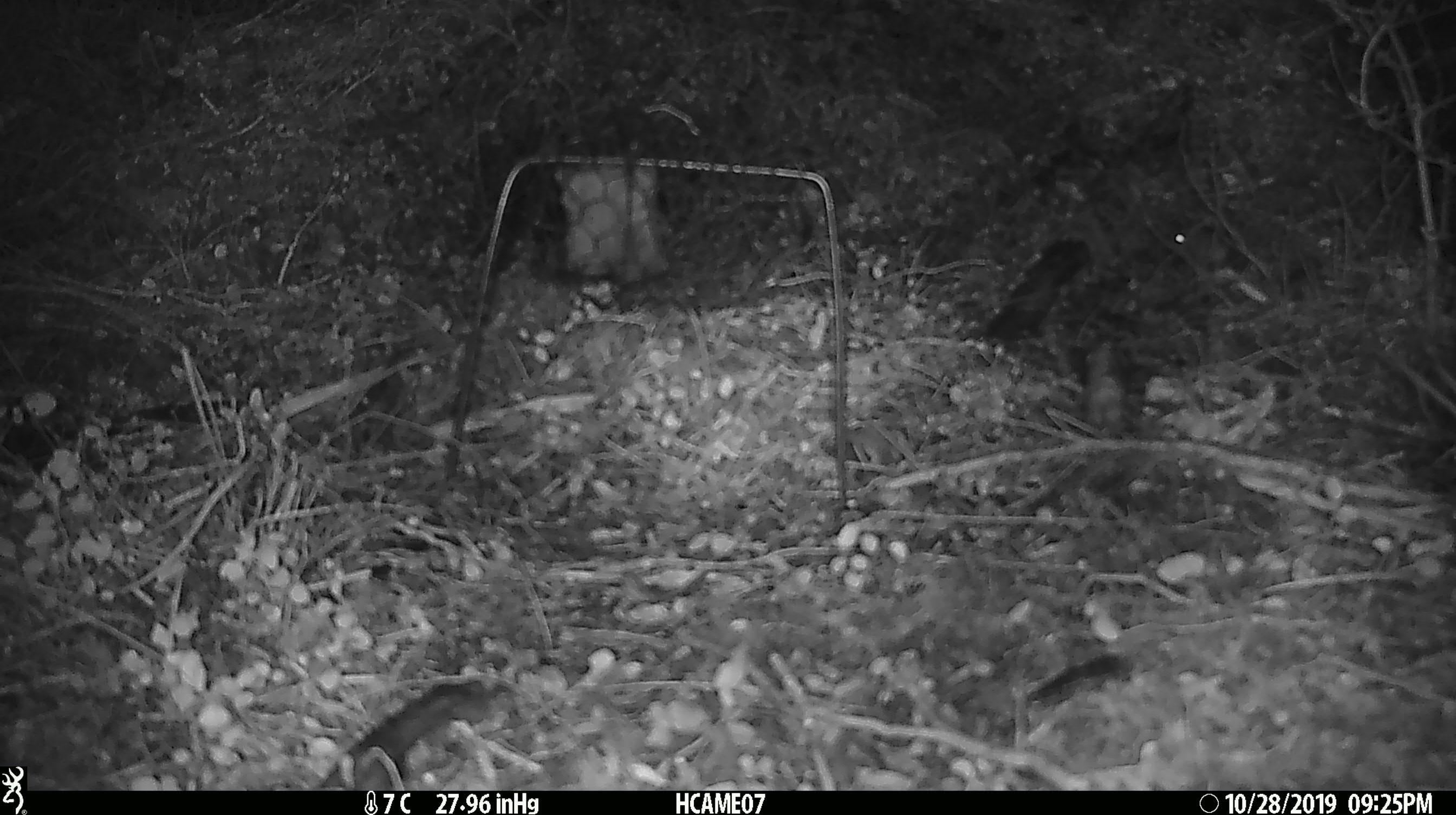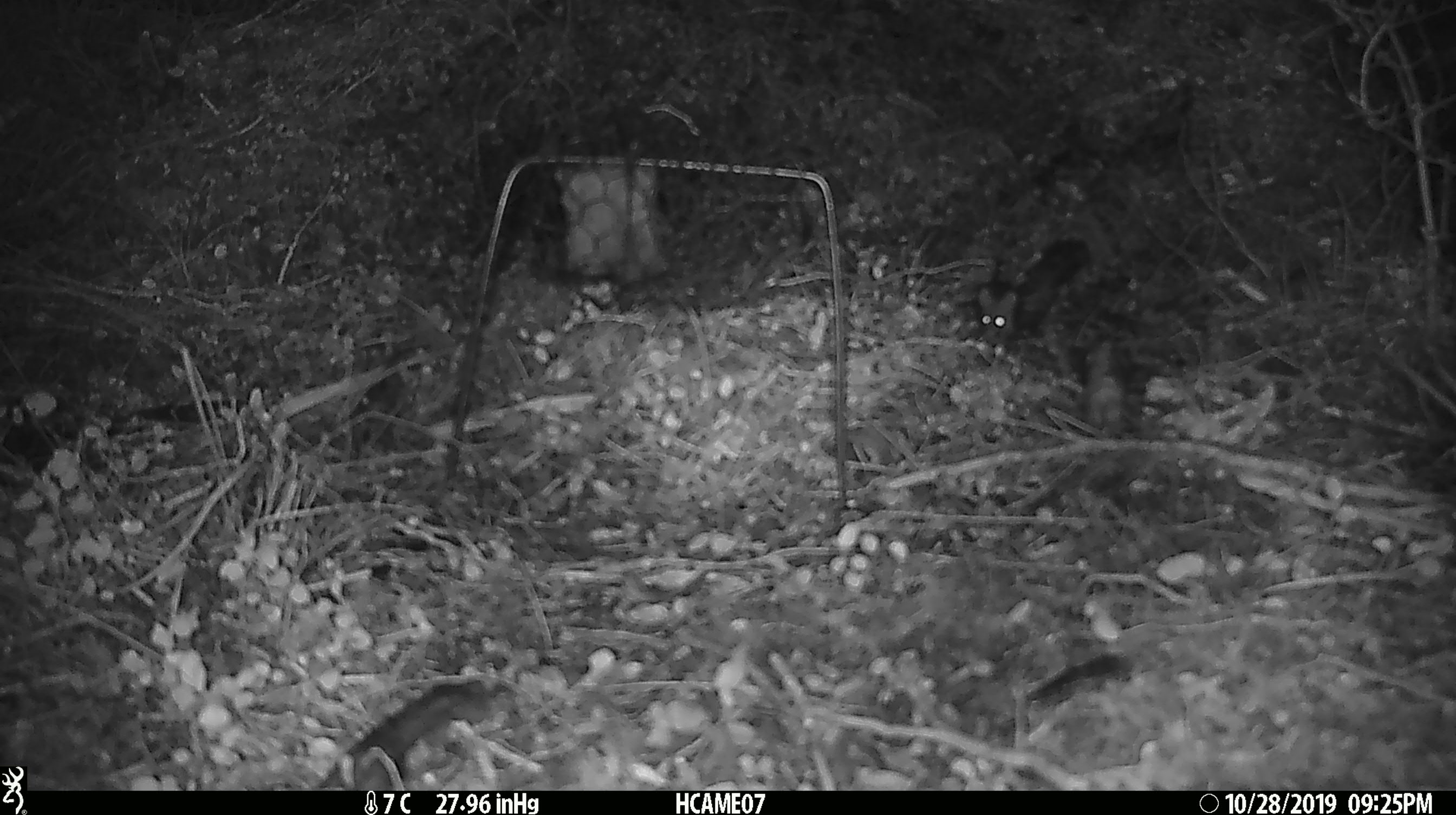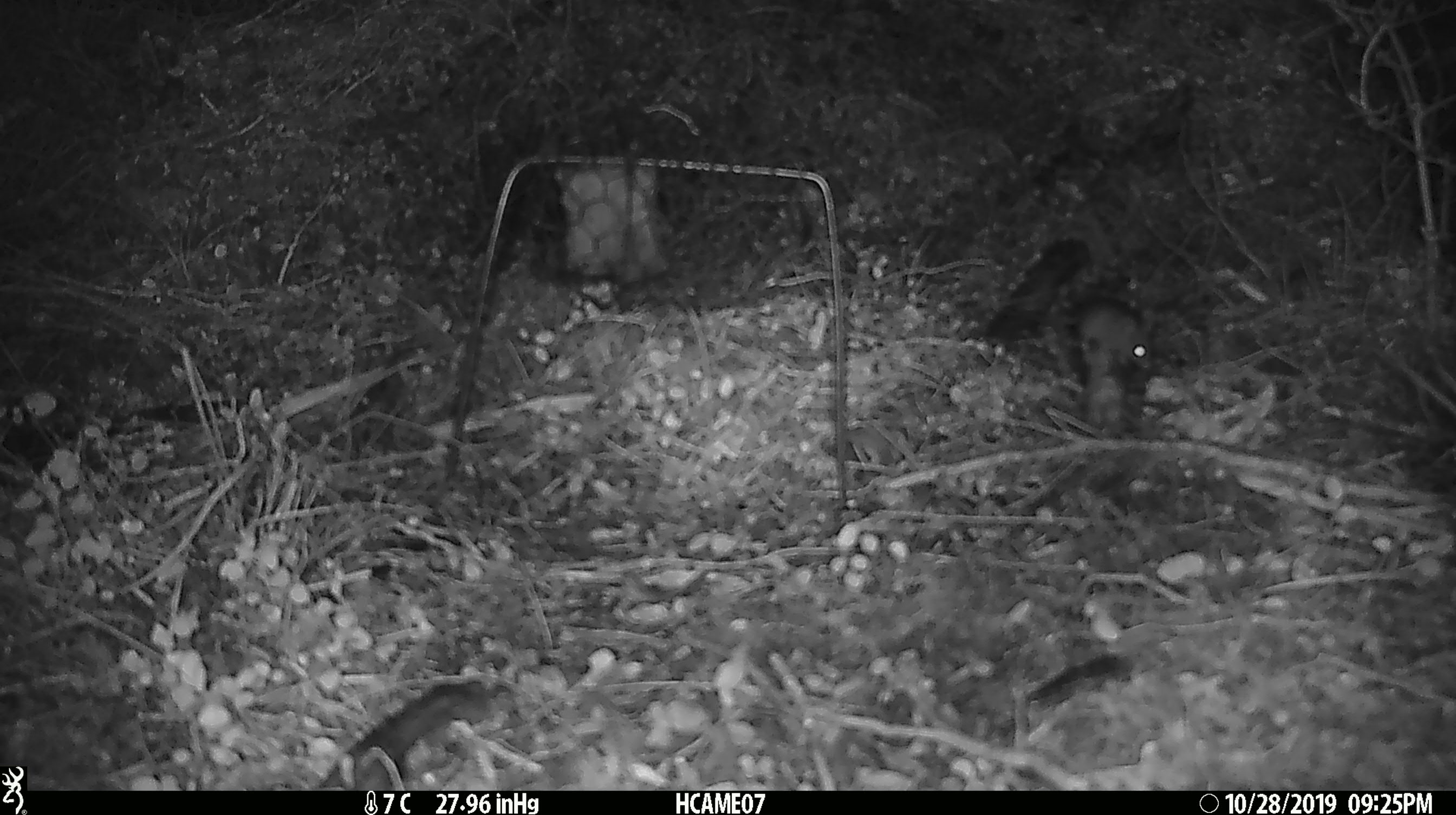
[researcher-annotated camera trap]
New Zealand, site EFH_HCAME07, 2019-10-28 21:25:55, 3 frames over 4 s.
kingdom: Animalia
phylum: Chordata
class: Mammalia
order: Rodentia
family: Muridae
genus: Mus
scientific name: Mus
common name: mouse